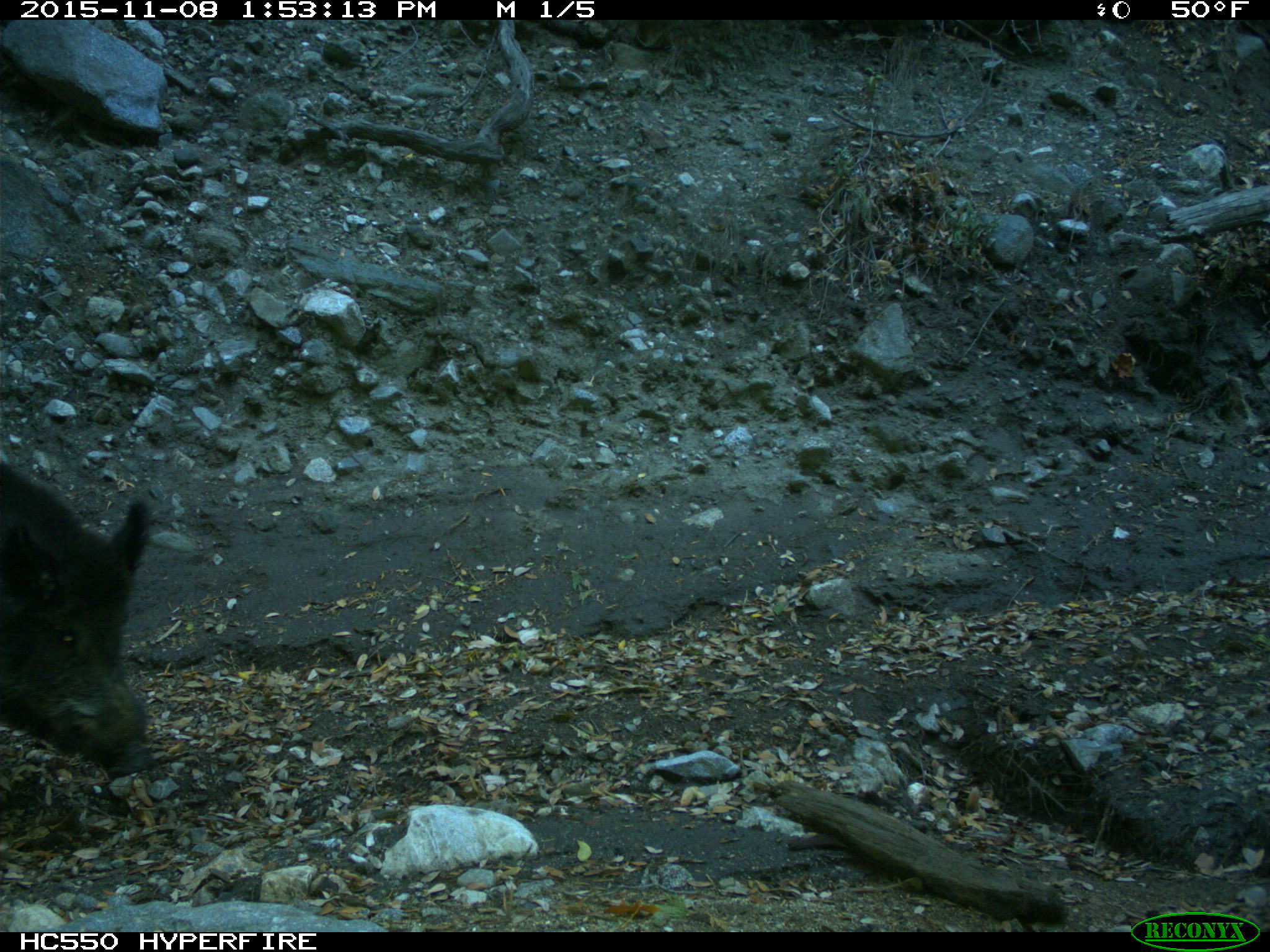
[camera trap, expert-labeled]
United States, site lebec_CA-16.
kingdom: Animalia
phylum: Chordata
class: Mammalia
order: Artiodactyla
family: Suidae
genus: Sus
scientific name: Sus scrofa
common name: wild boar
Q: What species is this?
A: Sus scrofa (wild boar).